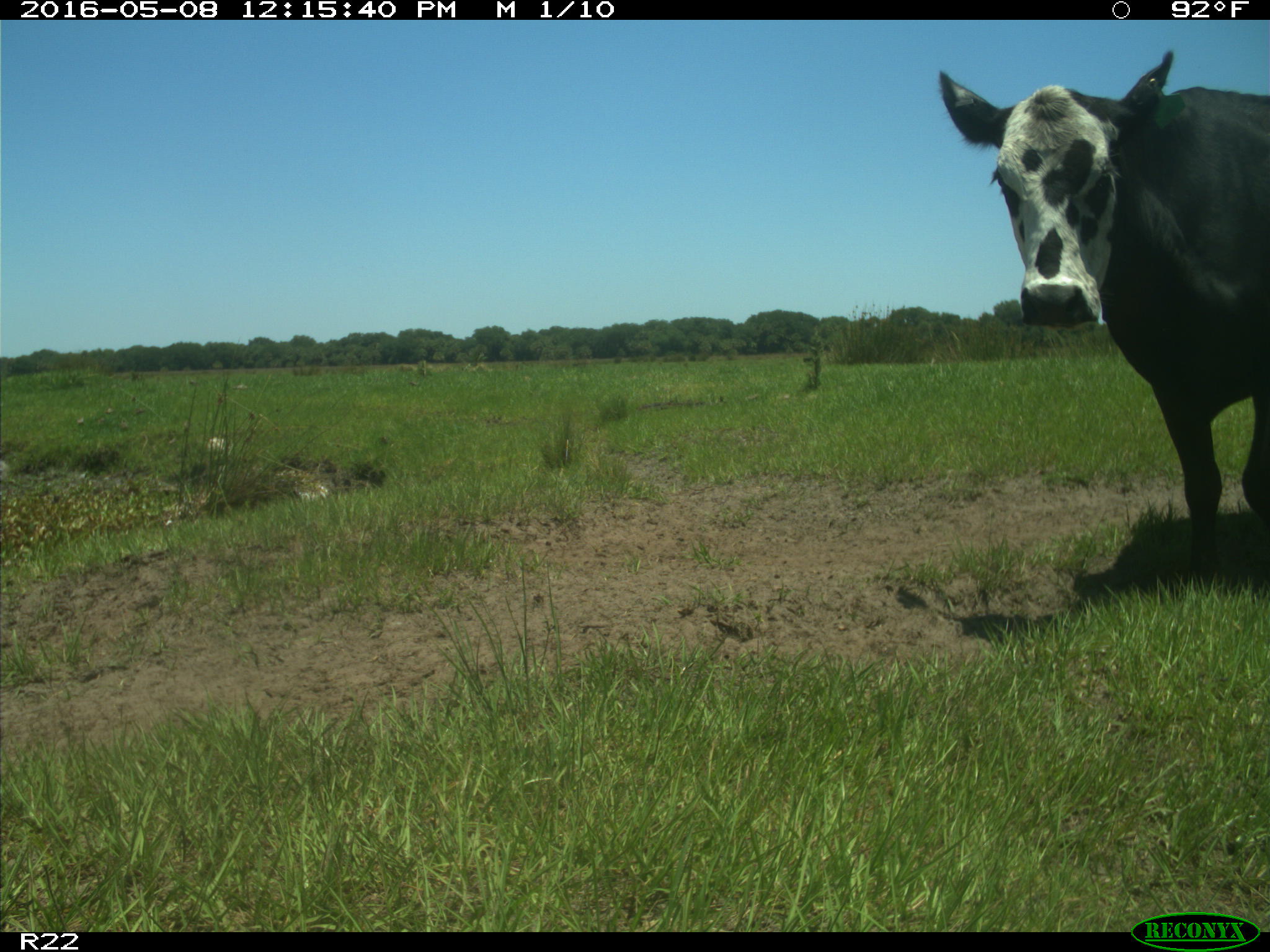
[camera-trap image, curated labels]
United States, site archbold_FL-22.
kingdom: Animalia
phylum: Chordata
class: Mammalia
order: Artiodactyla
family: Bovidae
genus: Bos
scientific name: Bos taurus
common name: domestic cow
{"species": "Bos taurus (domestic cow)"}